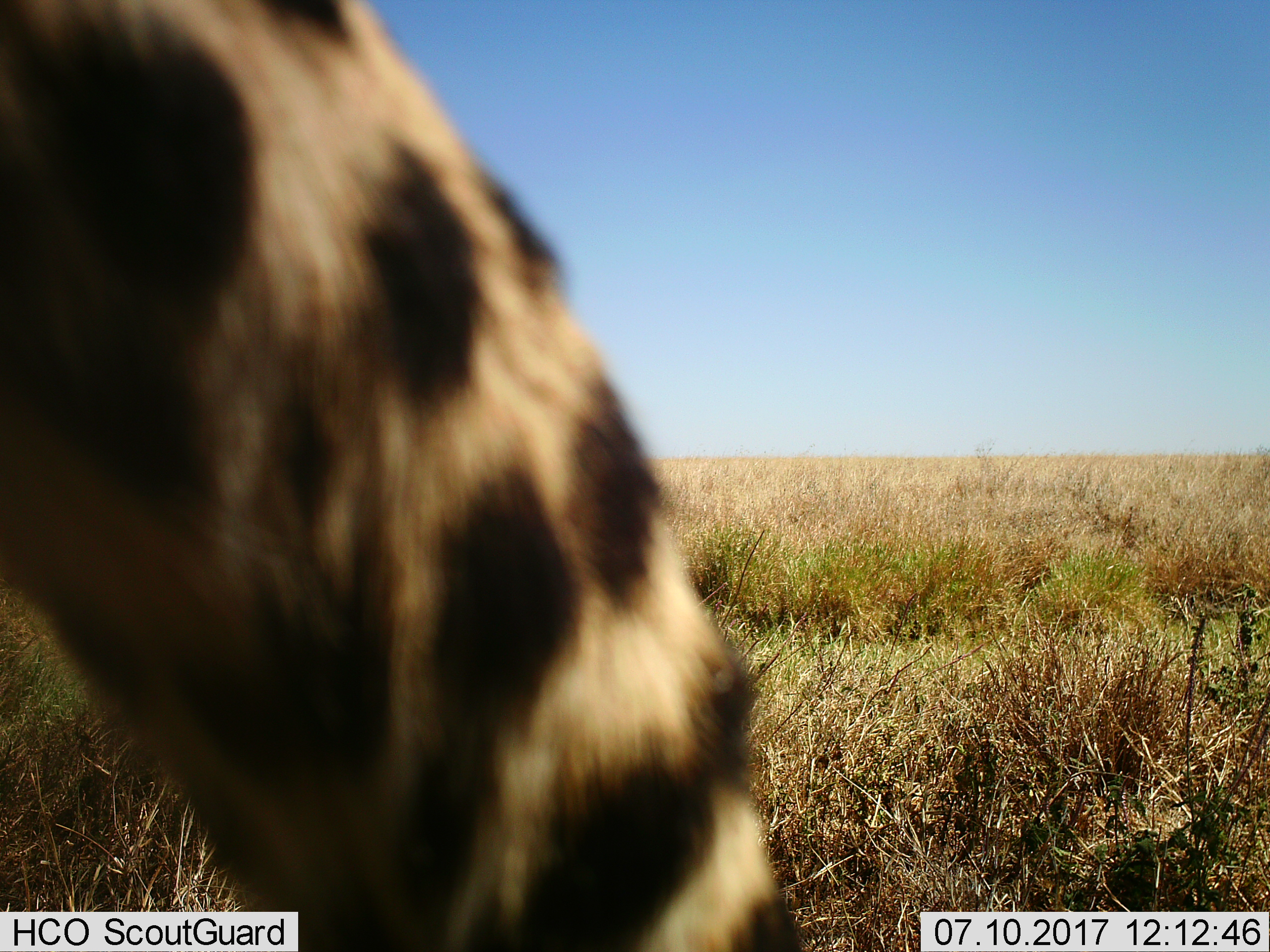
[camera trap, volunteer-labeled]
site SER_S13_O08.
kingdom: Animalia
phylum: Chordata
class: Mammalia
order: Carnivora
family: Felidae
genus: Acinonyx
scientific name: Acinonyx jubatus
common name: cheetah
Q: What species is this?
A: Cheetah (Acinonyx jubatus).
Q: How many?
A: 1.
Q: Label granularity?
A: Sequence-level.